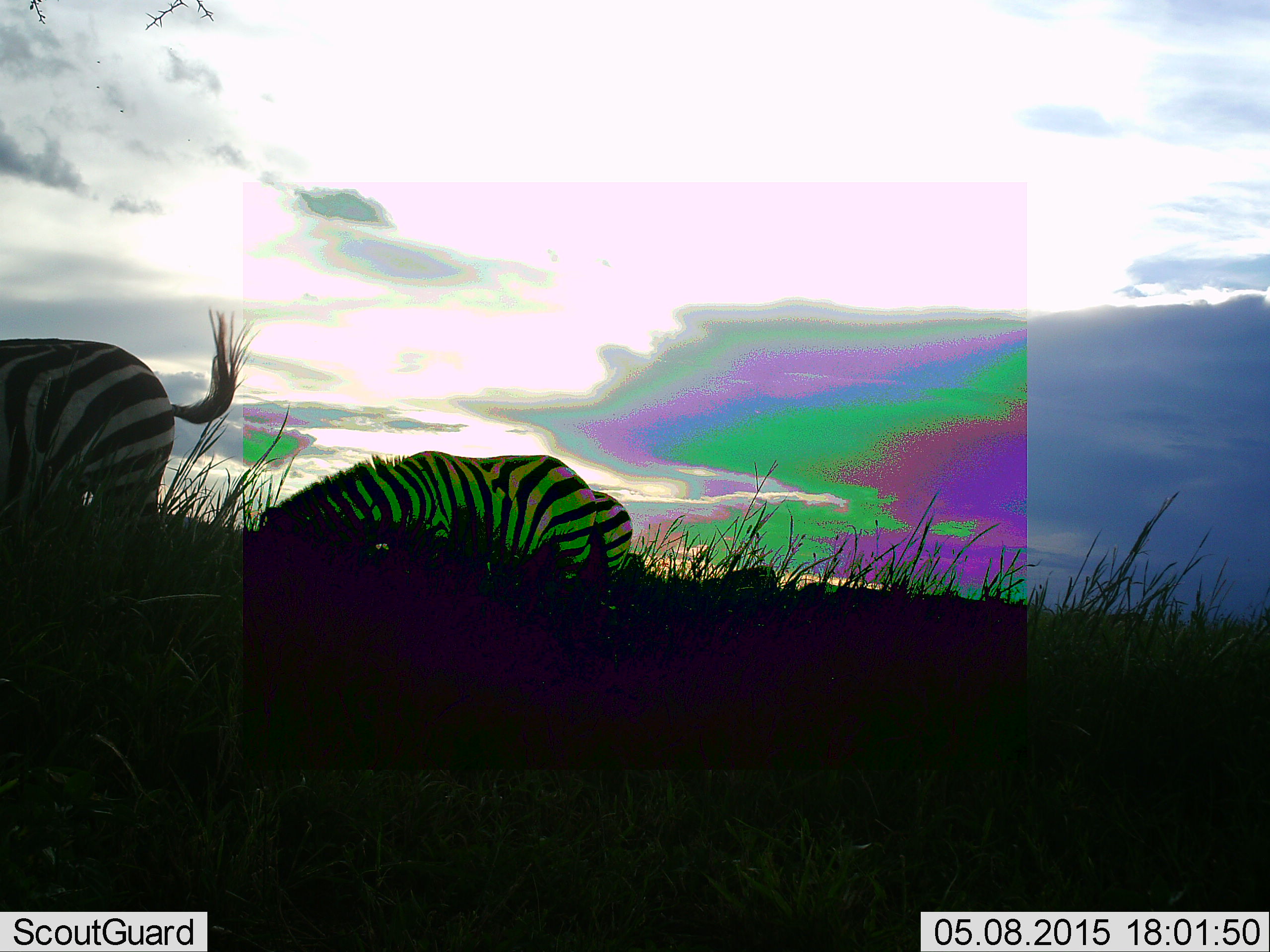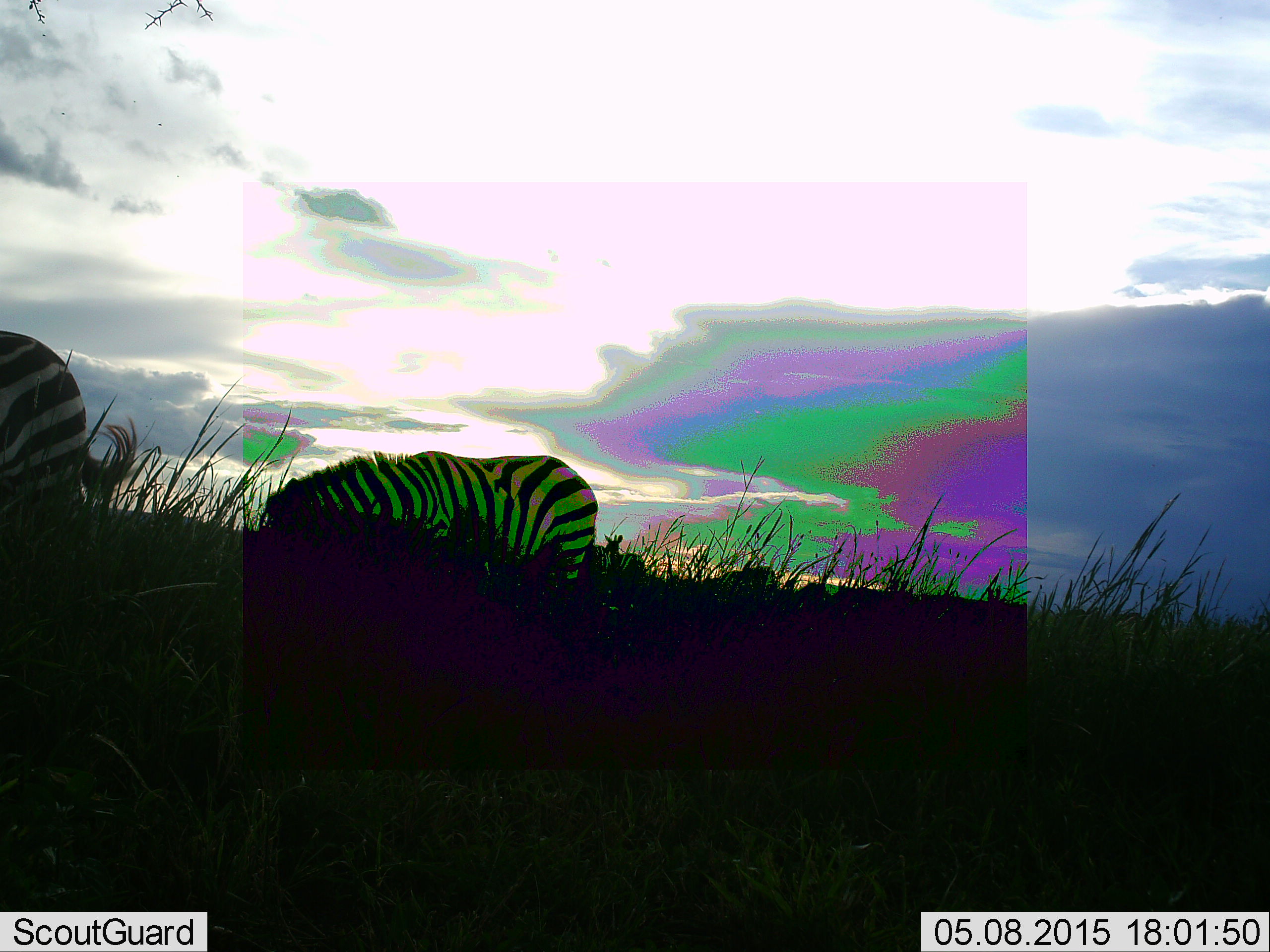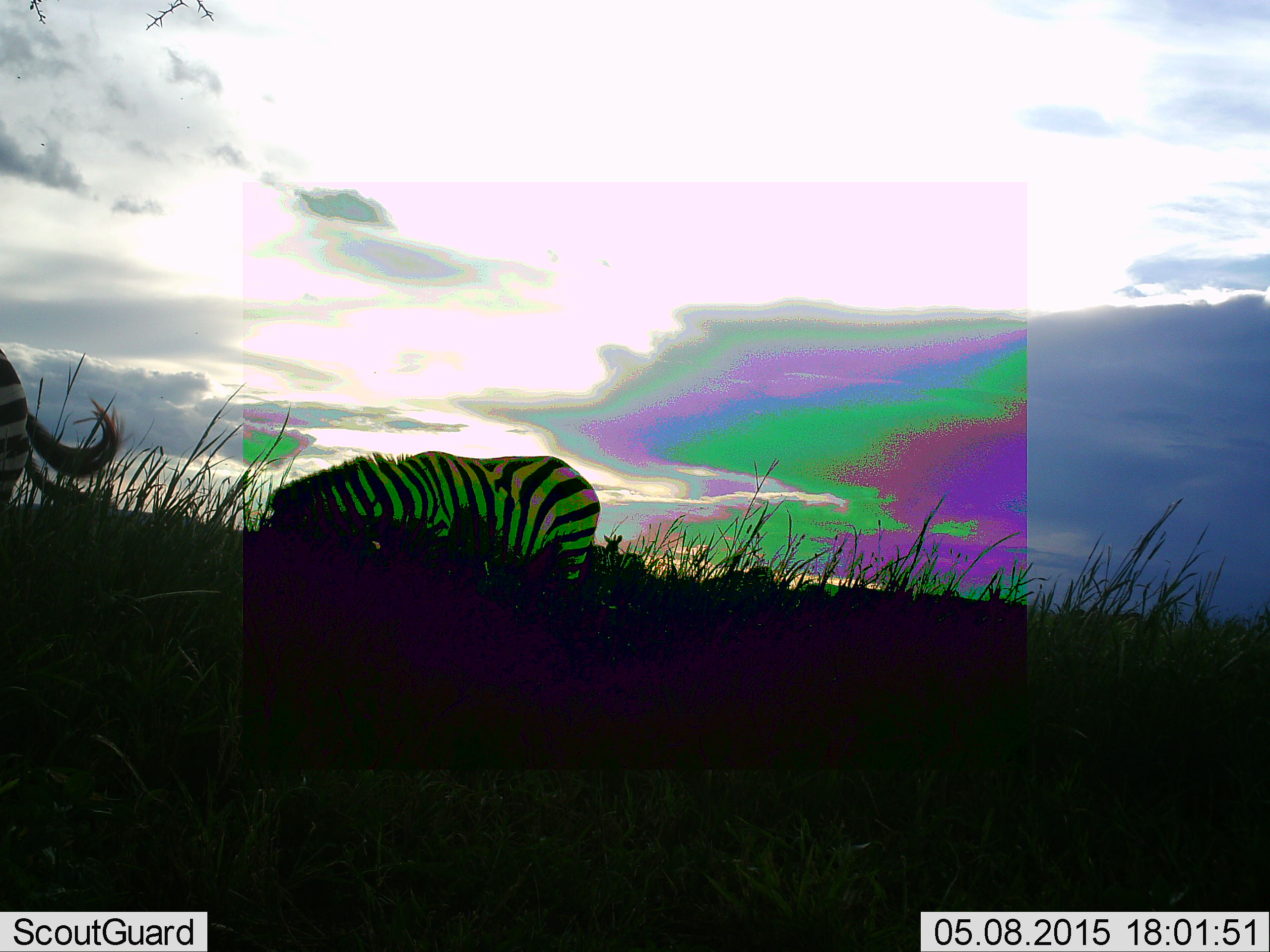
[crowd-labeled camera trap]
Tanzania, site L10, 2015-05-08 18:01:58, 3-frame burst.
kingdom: Animalia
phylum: Chordata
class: Mammalia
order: Perissodactyla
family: Equidae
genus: Equus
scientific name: Equus quagga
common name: plains zebra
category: zebra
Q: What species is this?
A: Zebra (plains zebra) (Equus quagga).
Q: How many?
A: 2.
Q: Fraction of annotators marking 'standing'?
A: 30%.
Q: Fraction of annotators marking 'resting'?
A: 0%.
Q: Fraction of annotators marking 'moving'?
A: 60%.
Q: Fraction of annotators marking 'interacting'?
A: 0%.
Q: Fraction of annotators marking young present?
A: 0%.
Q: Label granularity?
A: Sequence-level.